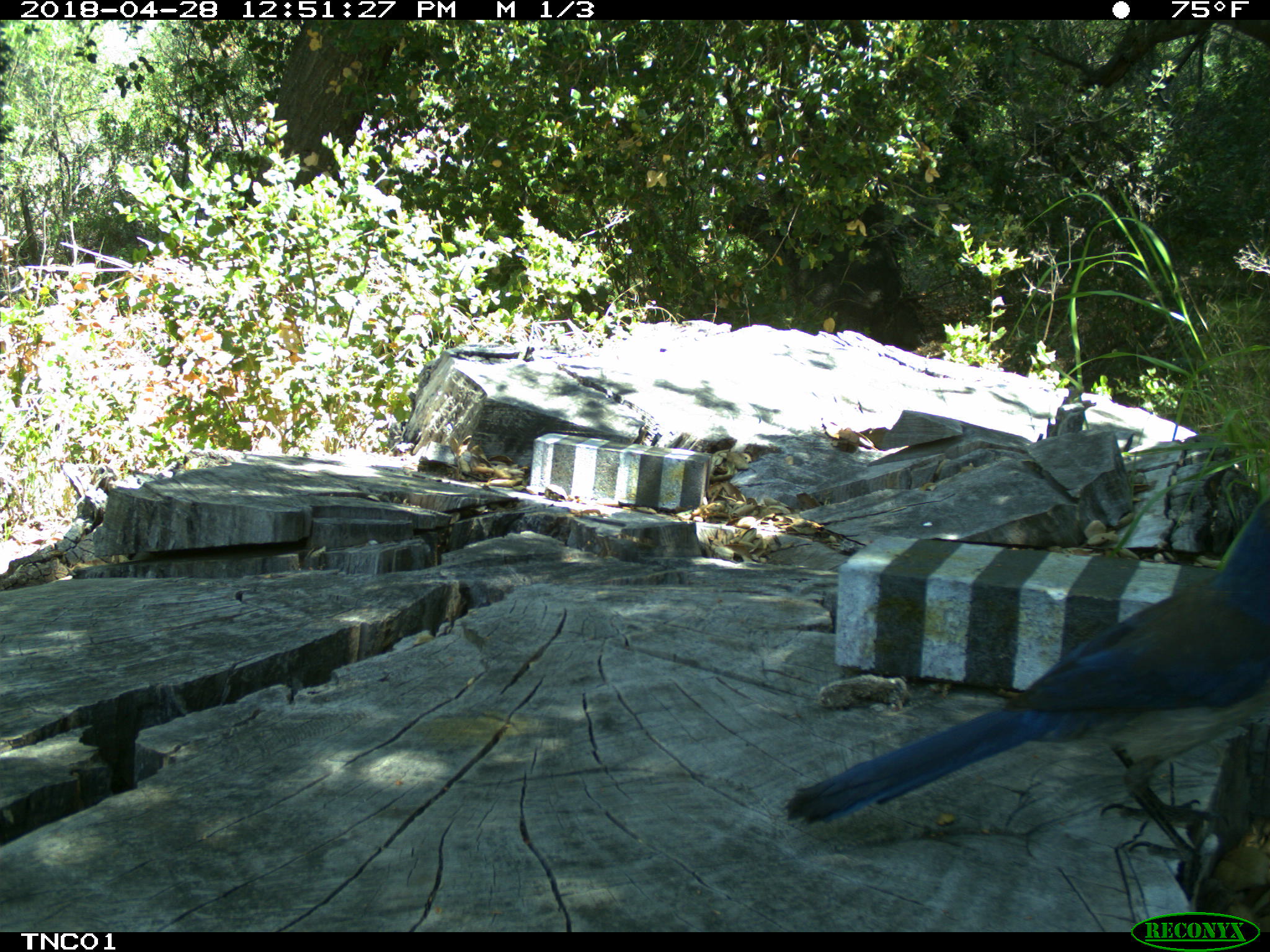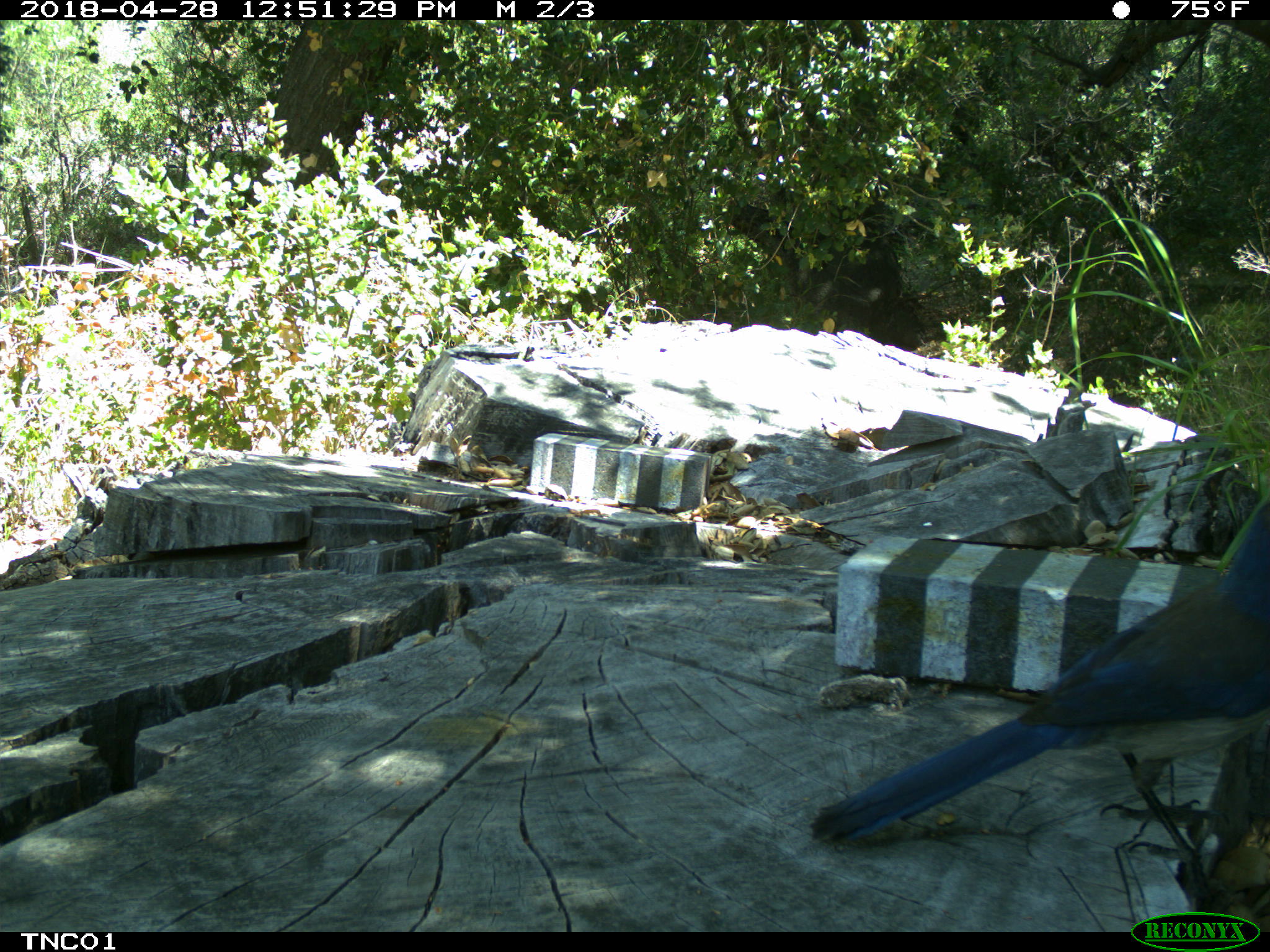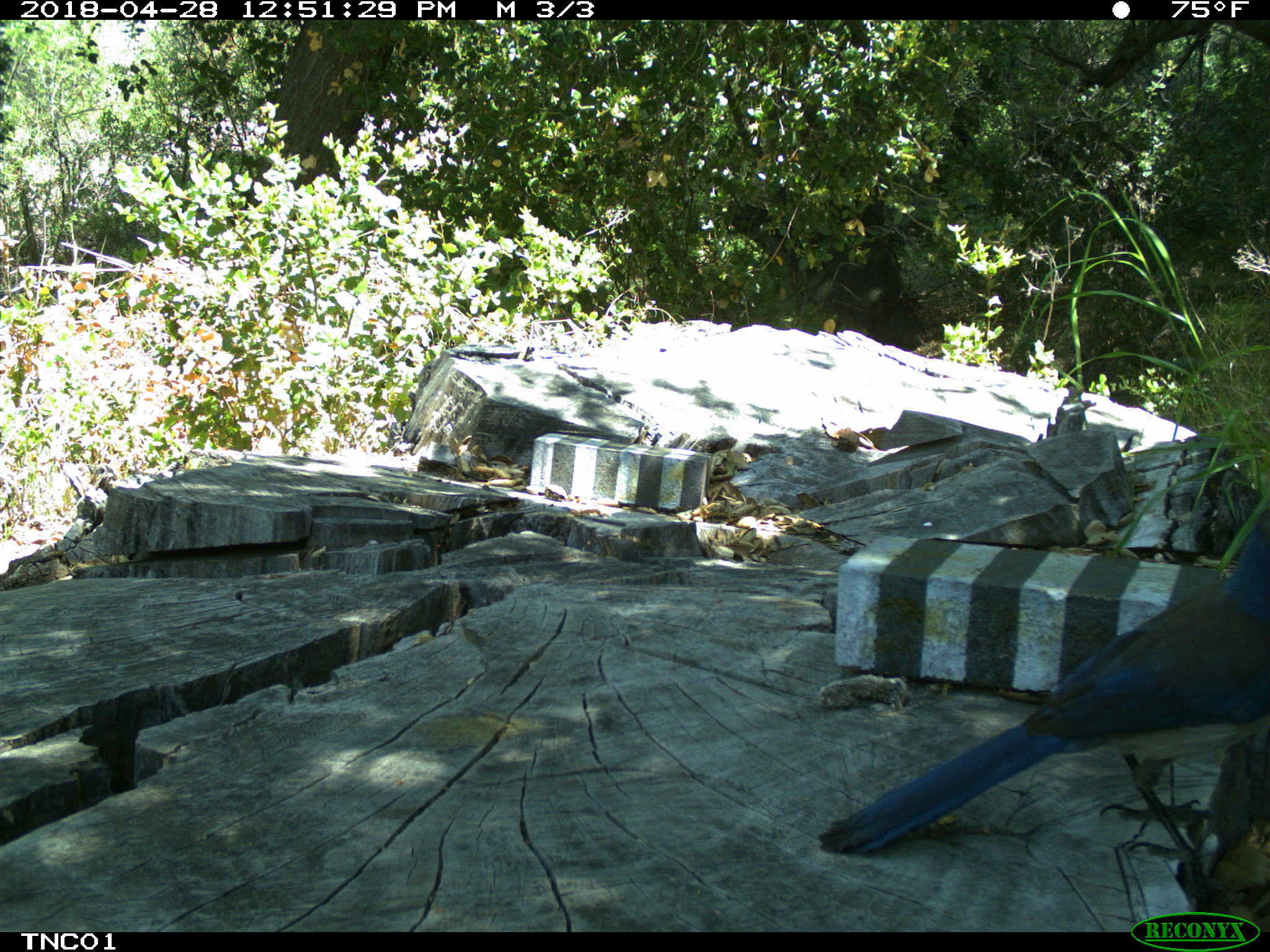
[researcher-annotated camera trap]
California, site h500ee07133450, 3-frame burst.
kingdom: Animalia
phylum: Chordata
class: Aves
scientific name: Aves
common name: bird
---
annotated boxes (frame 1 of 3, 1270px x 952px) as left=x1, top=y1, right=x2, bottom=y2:
bird: left=784, top=499, right=1269, bottom=901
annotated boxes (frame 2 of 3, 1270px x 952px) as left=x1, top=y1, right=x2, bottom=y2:
bird: left=808, top=491, right=1269, bottom=843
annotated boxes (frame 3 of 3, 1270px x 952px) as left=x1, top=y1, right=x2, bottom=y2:
bird: left=816, top=506, right=1269, bottom=875